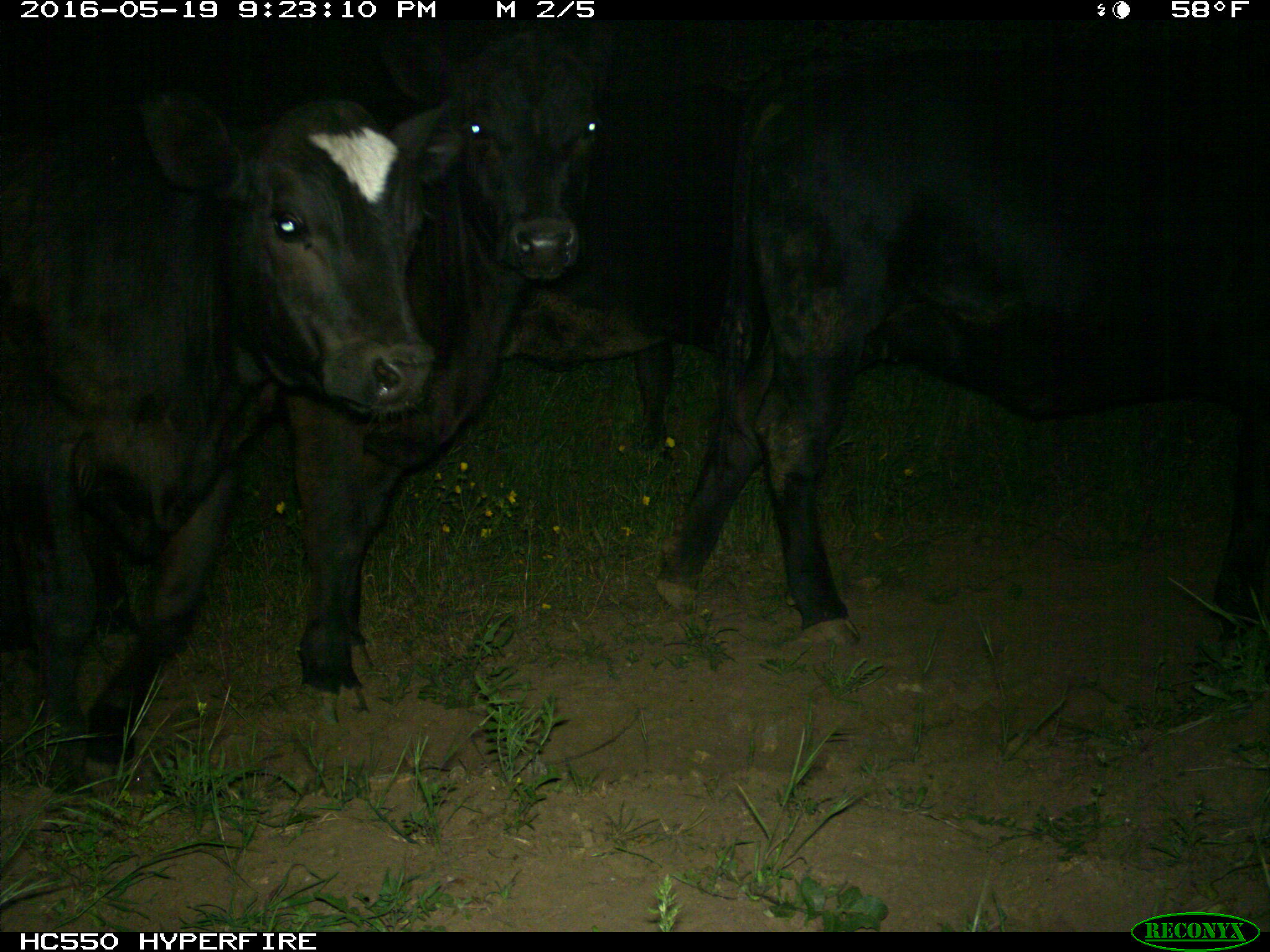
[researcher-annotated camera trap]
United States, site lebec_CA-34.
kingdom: Animalia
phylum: Chordata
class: Mammalia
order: Artiodactyla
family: Bovidae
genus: Bos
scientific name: Bos taurus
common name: domestic cow